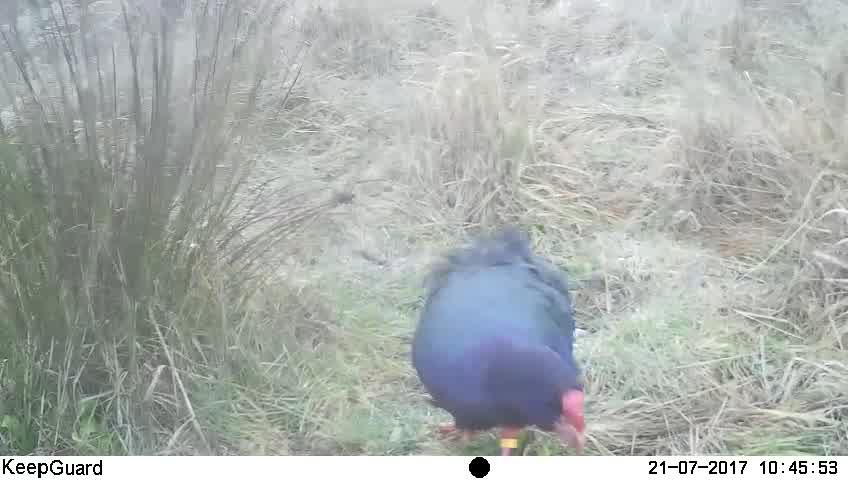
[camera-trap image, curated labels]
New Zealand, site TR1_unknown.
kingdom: Animalia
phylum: Chordata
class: Aves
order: Gruiformes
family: Rallidae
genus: Porphyrio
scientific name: Porphyrio mantelli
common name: takahe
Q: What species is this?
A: Takahe (Porphyrio mantelli).